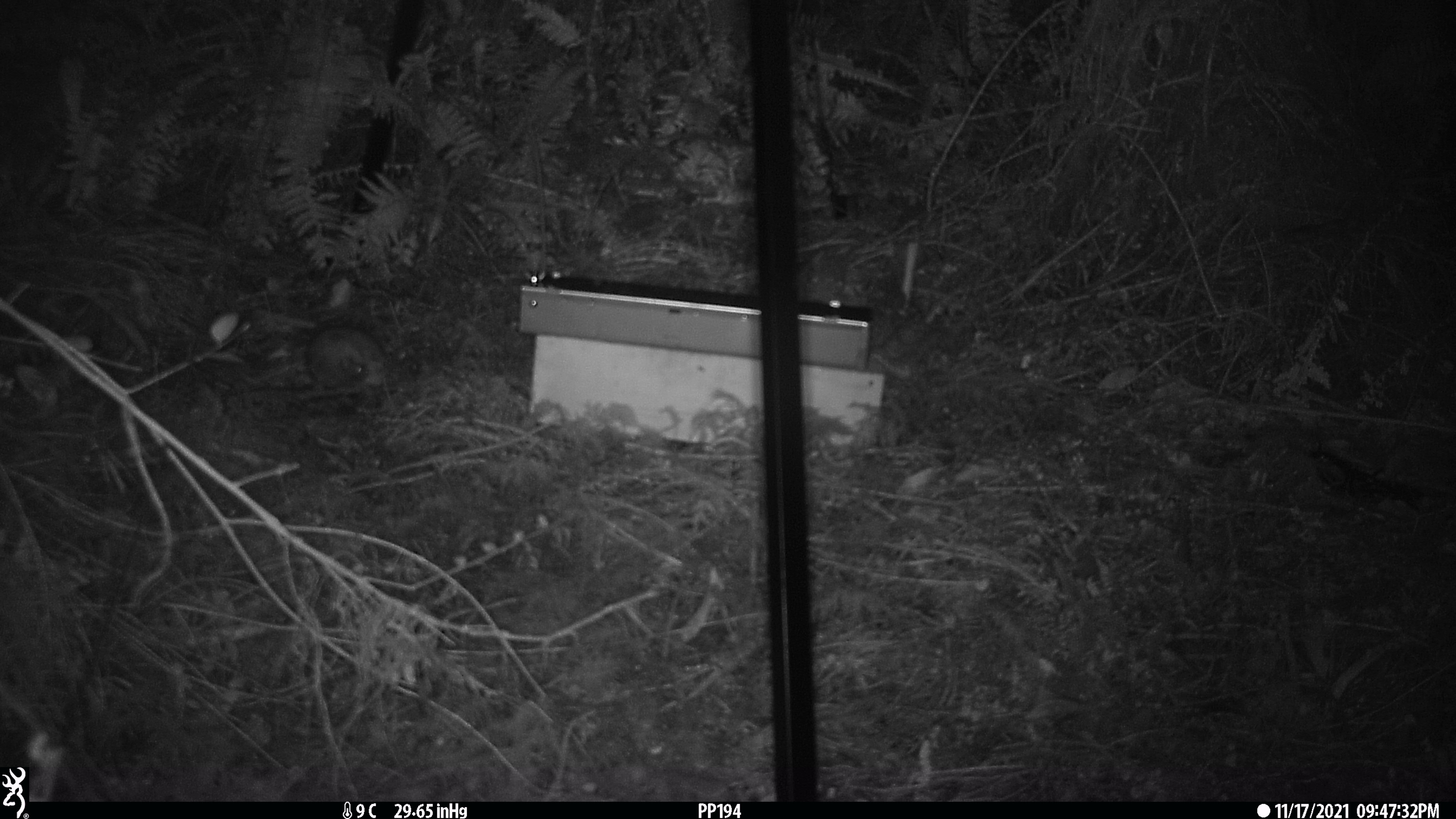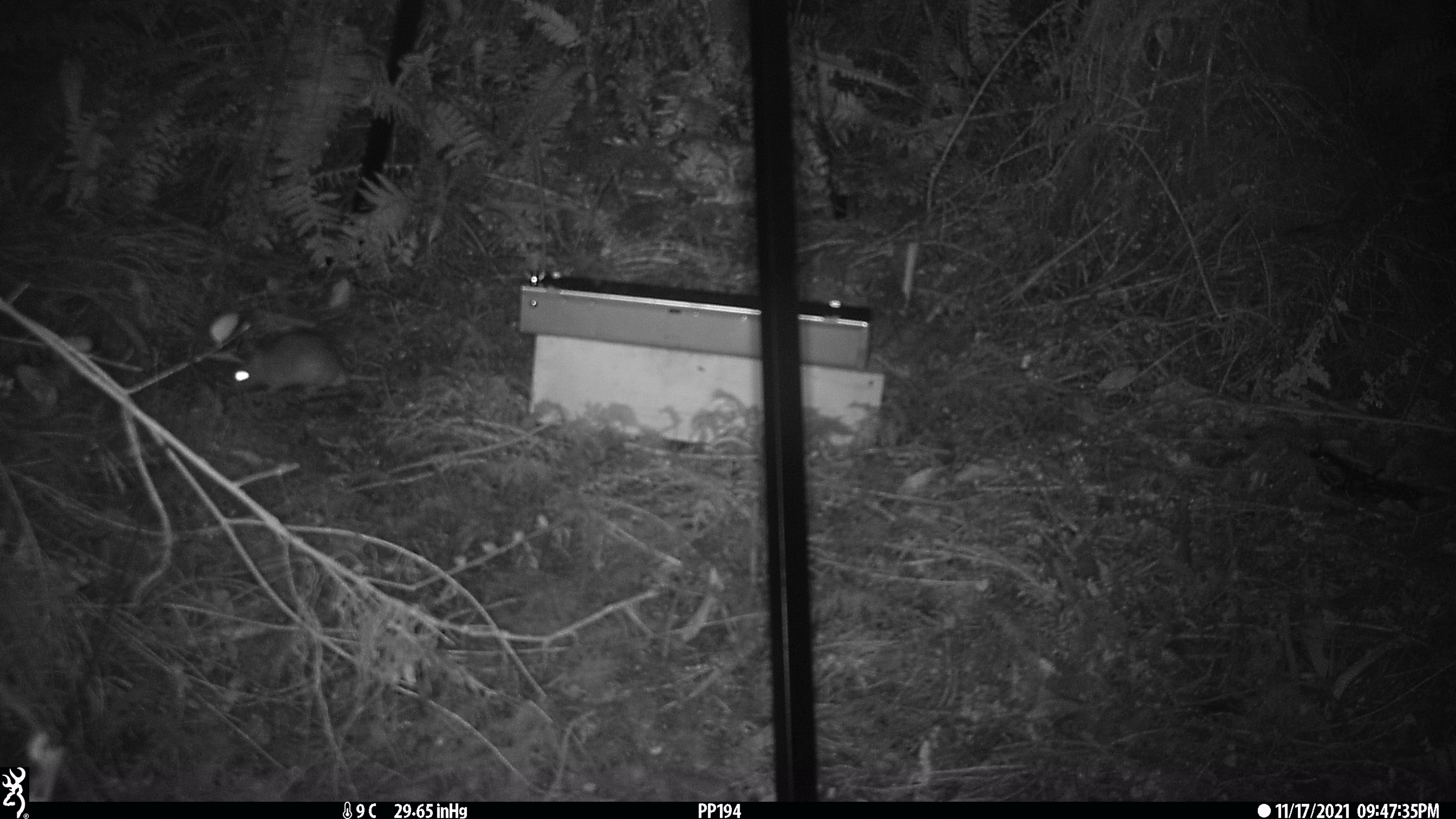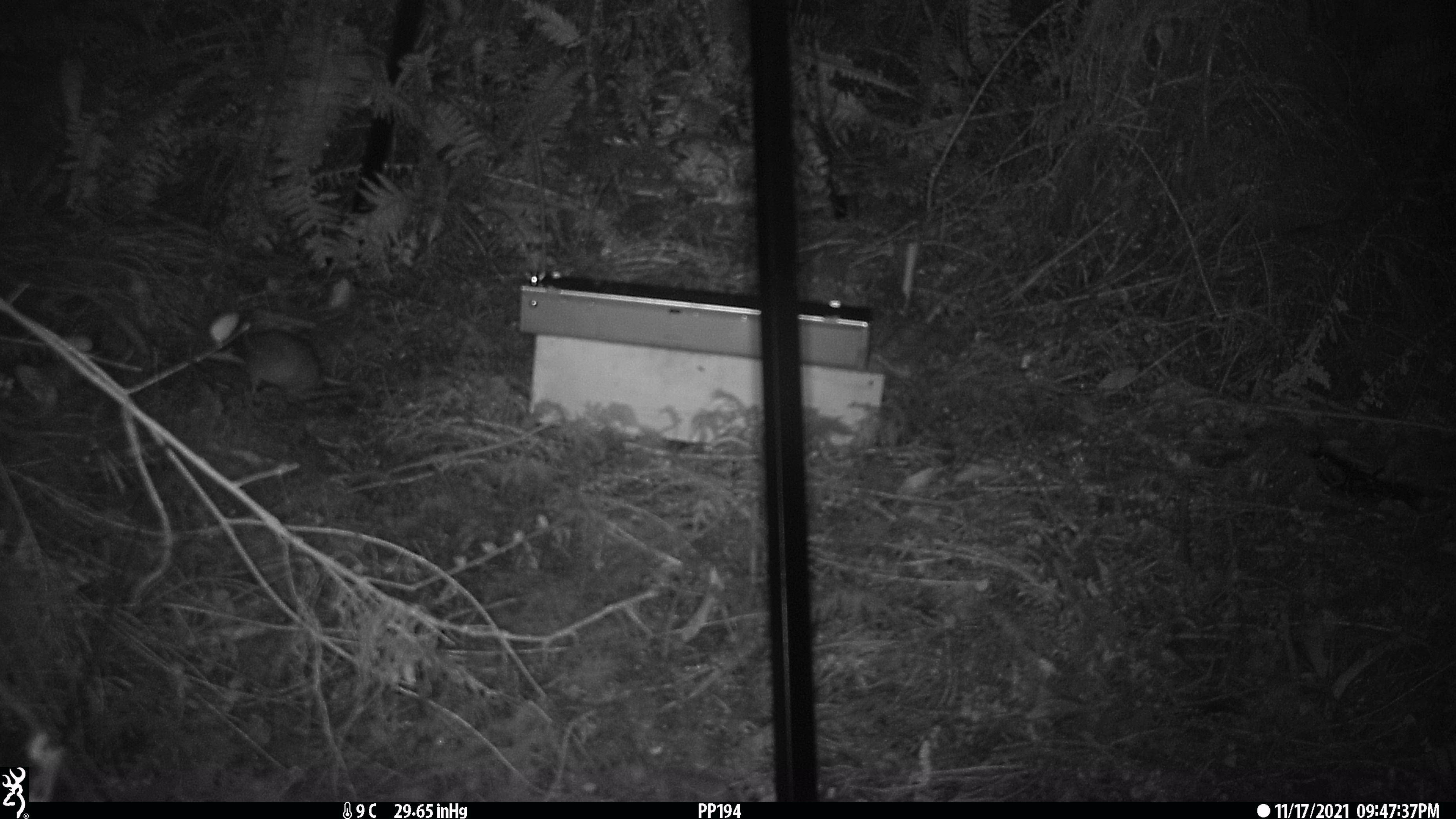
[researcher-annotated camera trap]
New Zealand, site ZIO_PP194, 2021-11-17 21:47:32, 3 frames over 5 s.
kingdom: Animalia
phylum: Chordata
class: Mammalia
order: Rodentia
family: Muridae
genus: Rattus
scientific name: Rattus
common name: rat